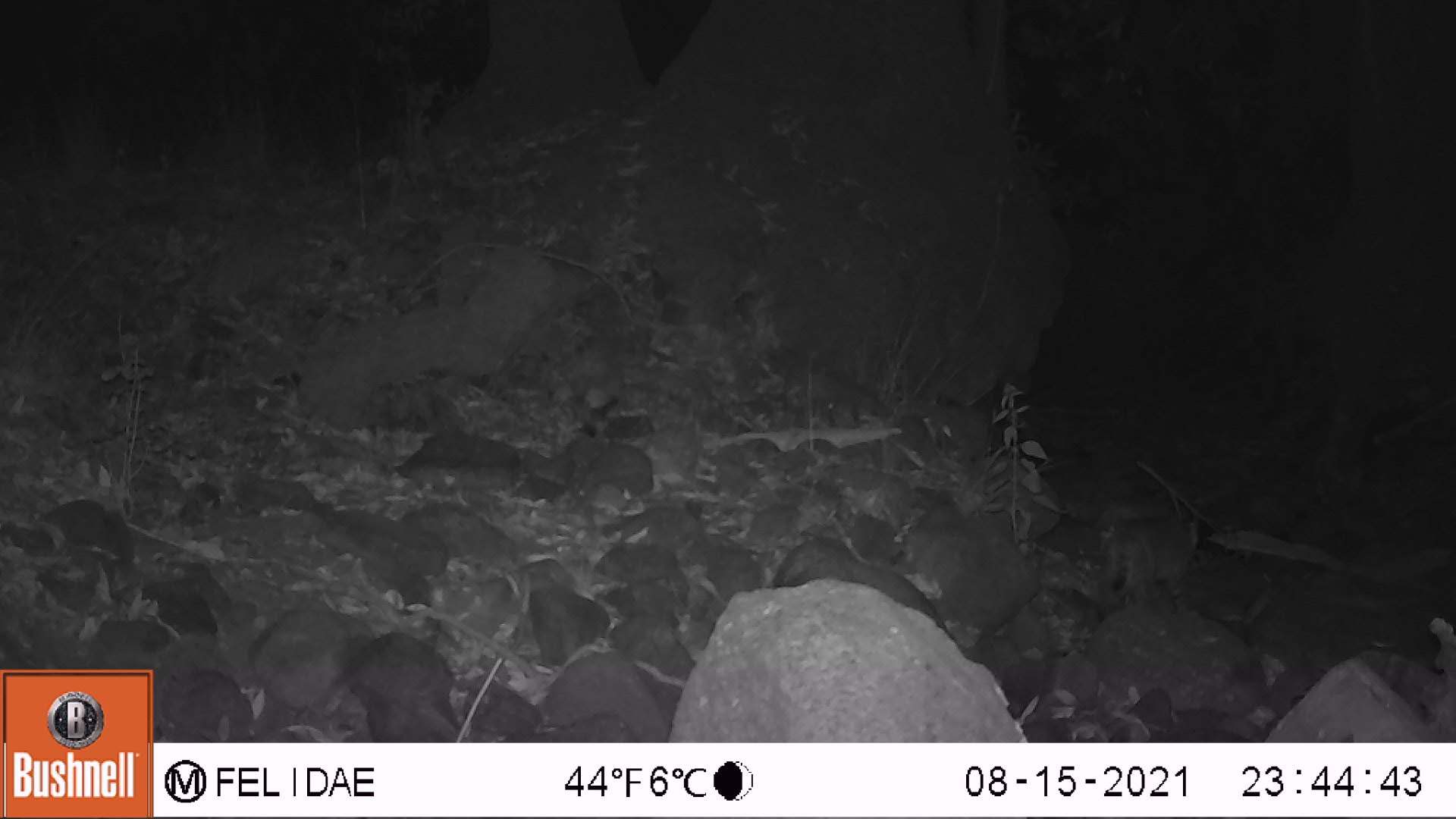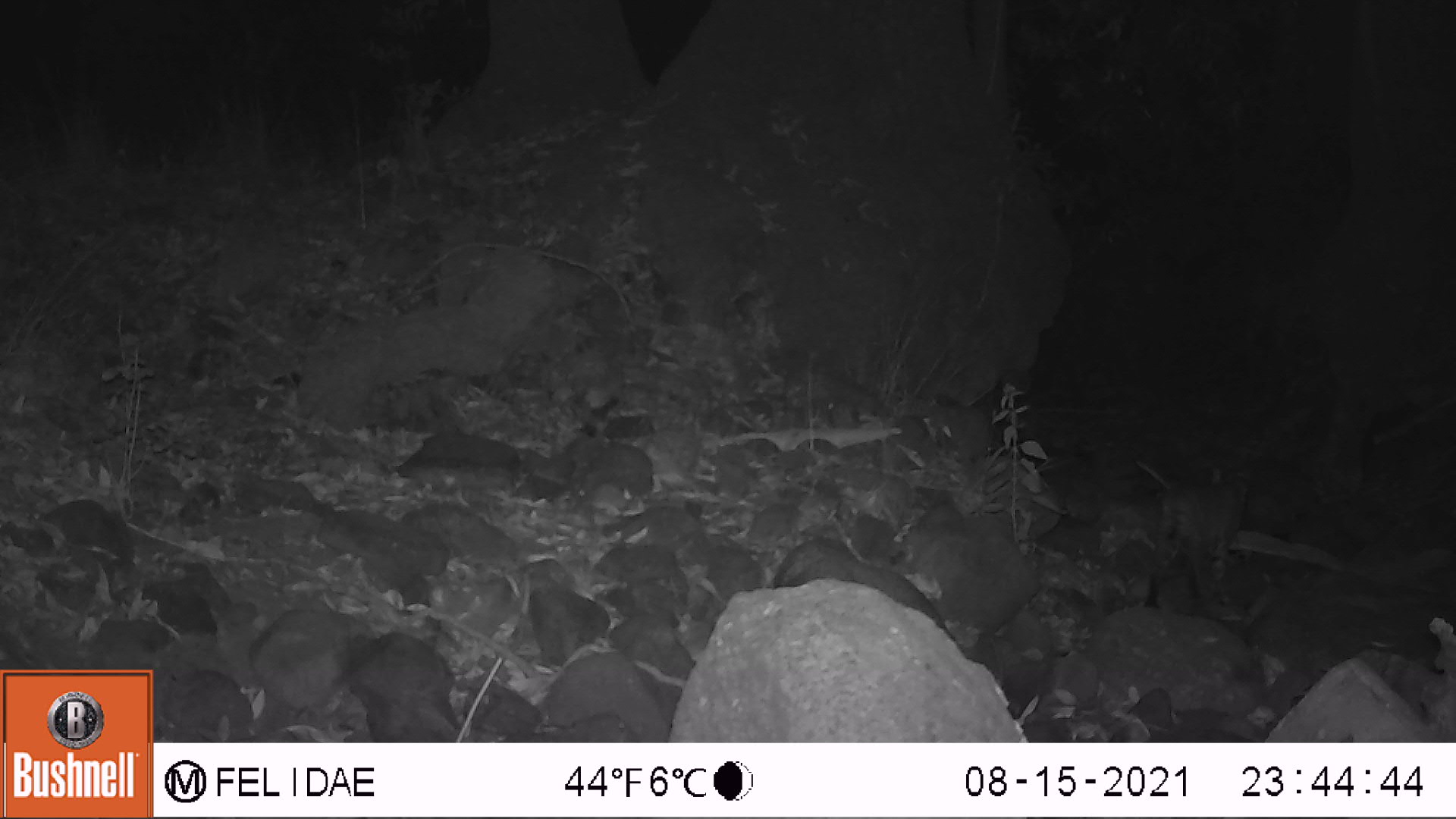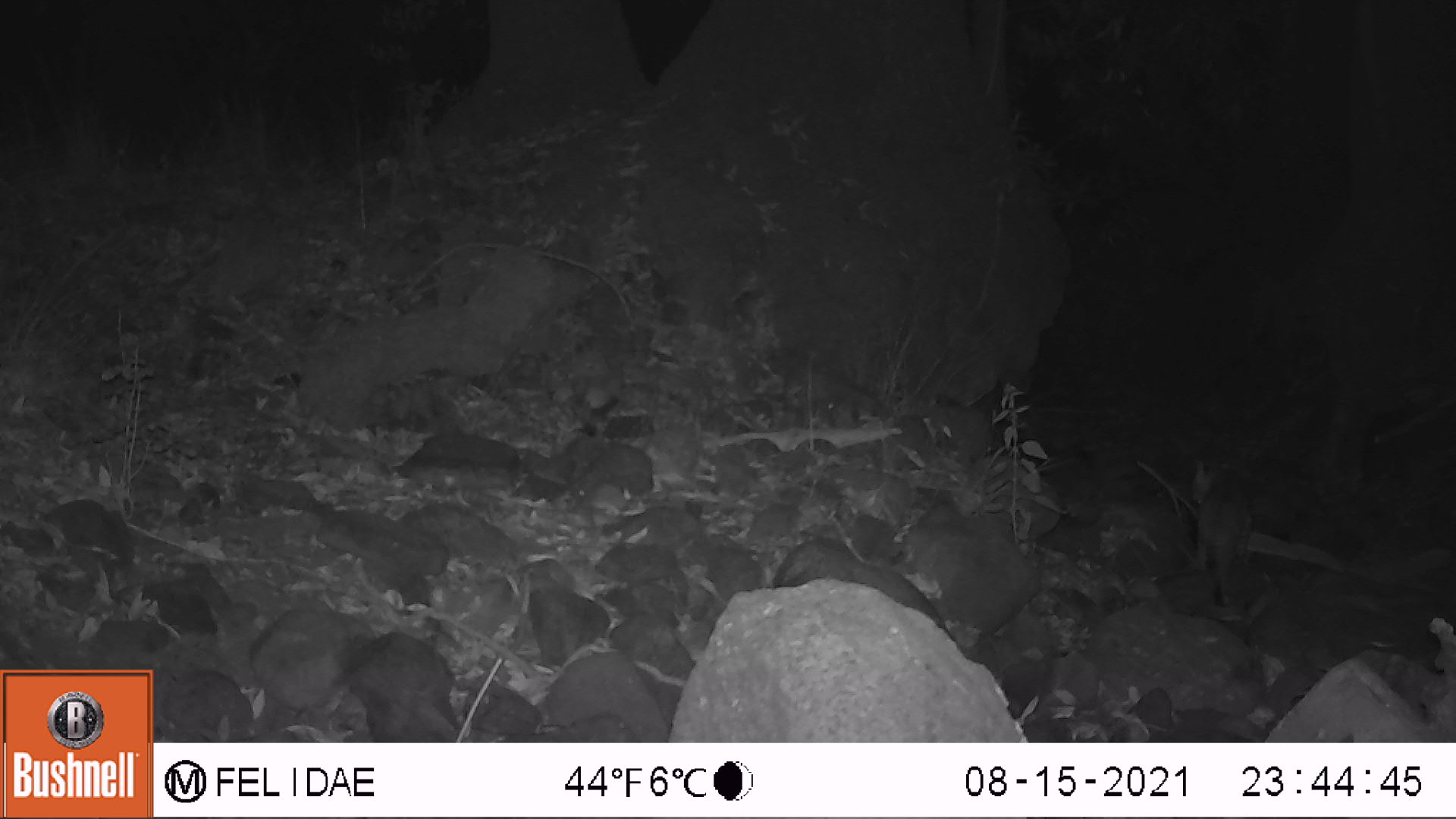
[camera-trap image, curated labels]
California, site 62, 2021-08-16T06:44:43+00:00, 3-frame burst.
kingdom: Animalia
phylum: Chordata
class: Mammalia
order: Carnivora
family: Felidae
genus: Lynx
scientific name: Lynx rufus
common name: bobcat